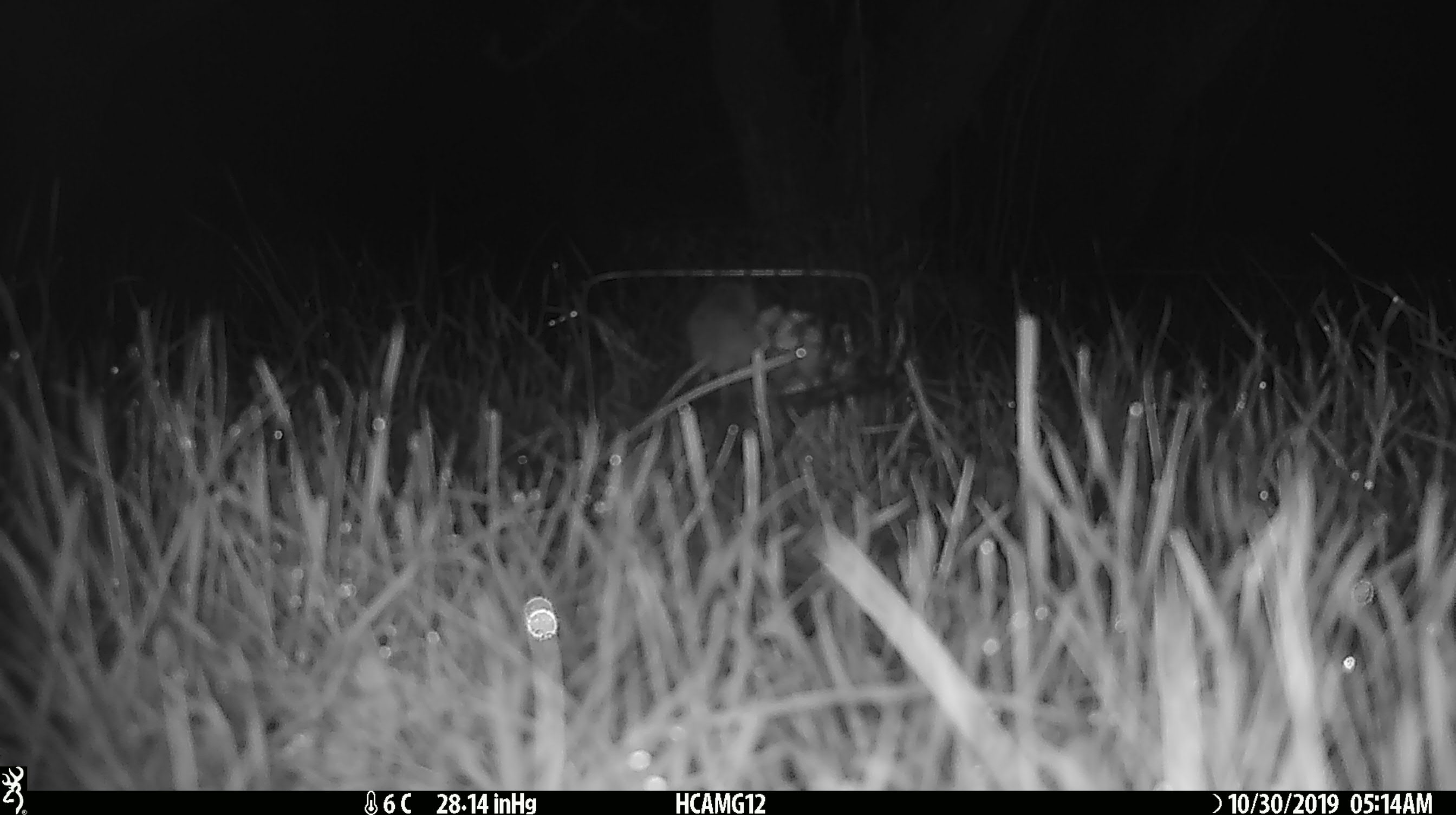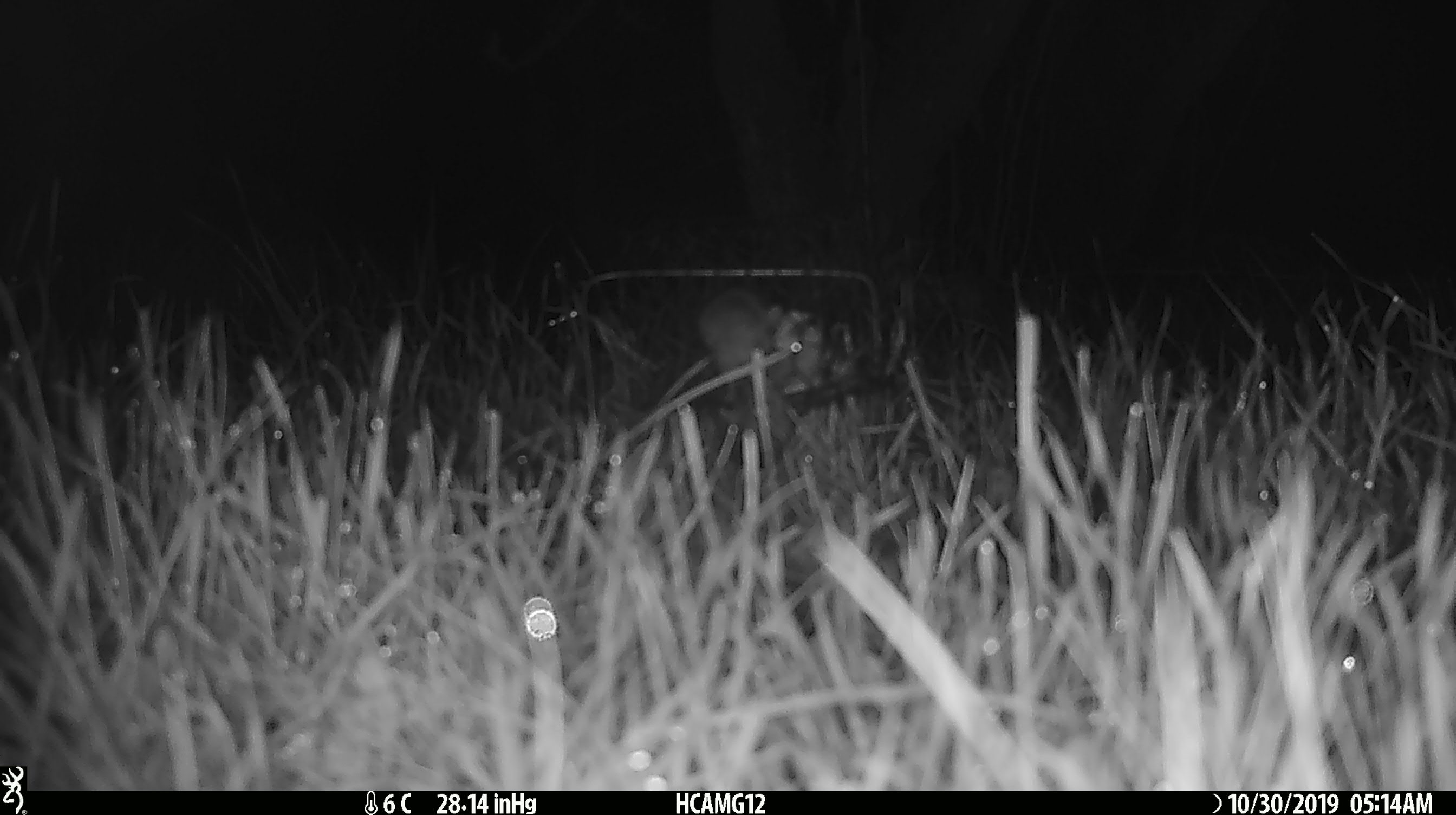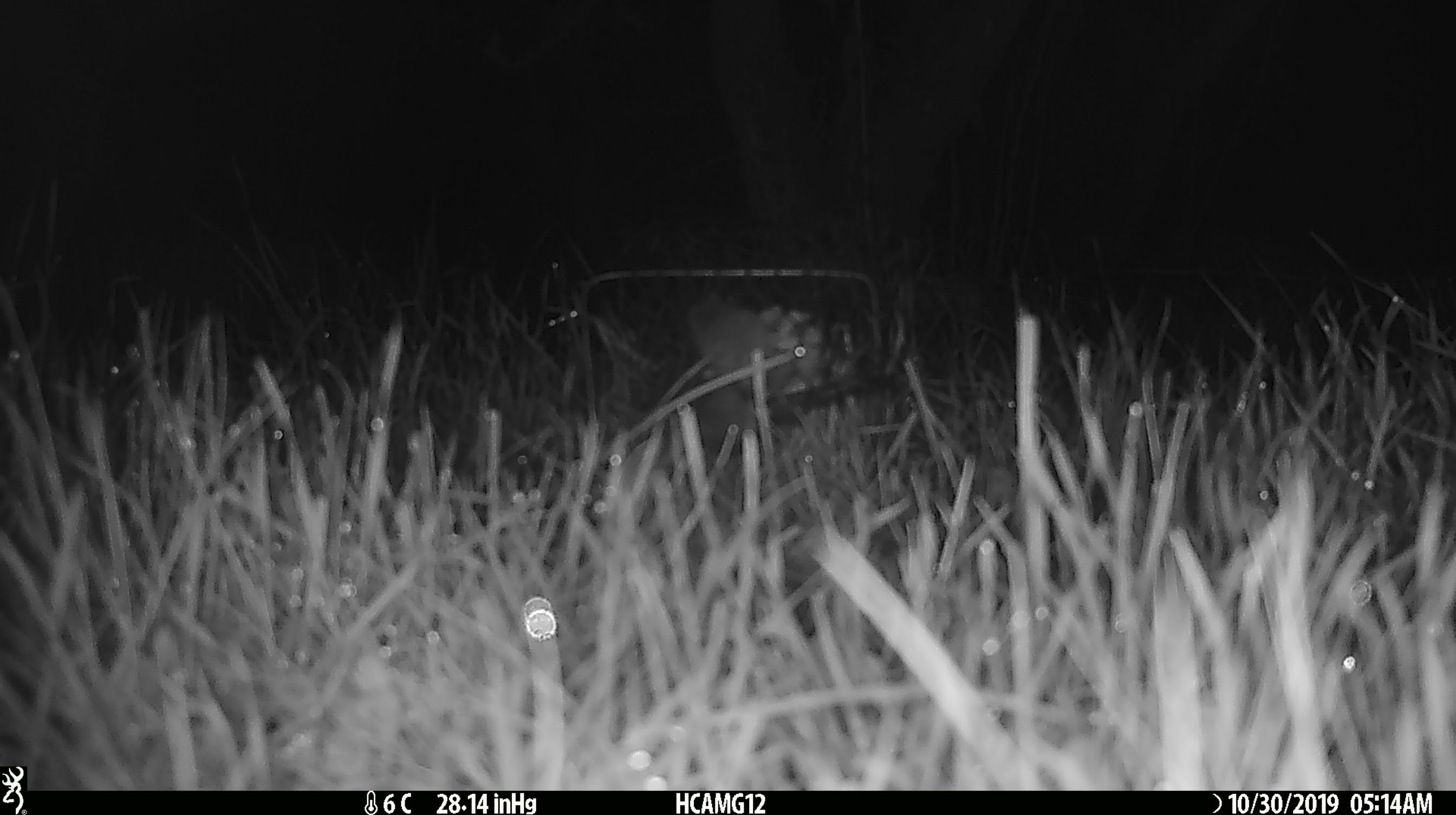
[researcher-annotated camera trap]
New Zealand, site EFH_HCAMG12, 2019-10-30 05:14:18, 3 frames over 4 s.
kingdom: Animalia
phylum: Chordata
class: Mammalia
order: Rodentia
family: Muridae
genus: Mus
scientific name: Mus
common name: mouse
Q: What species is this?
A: Mouse (Mus).